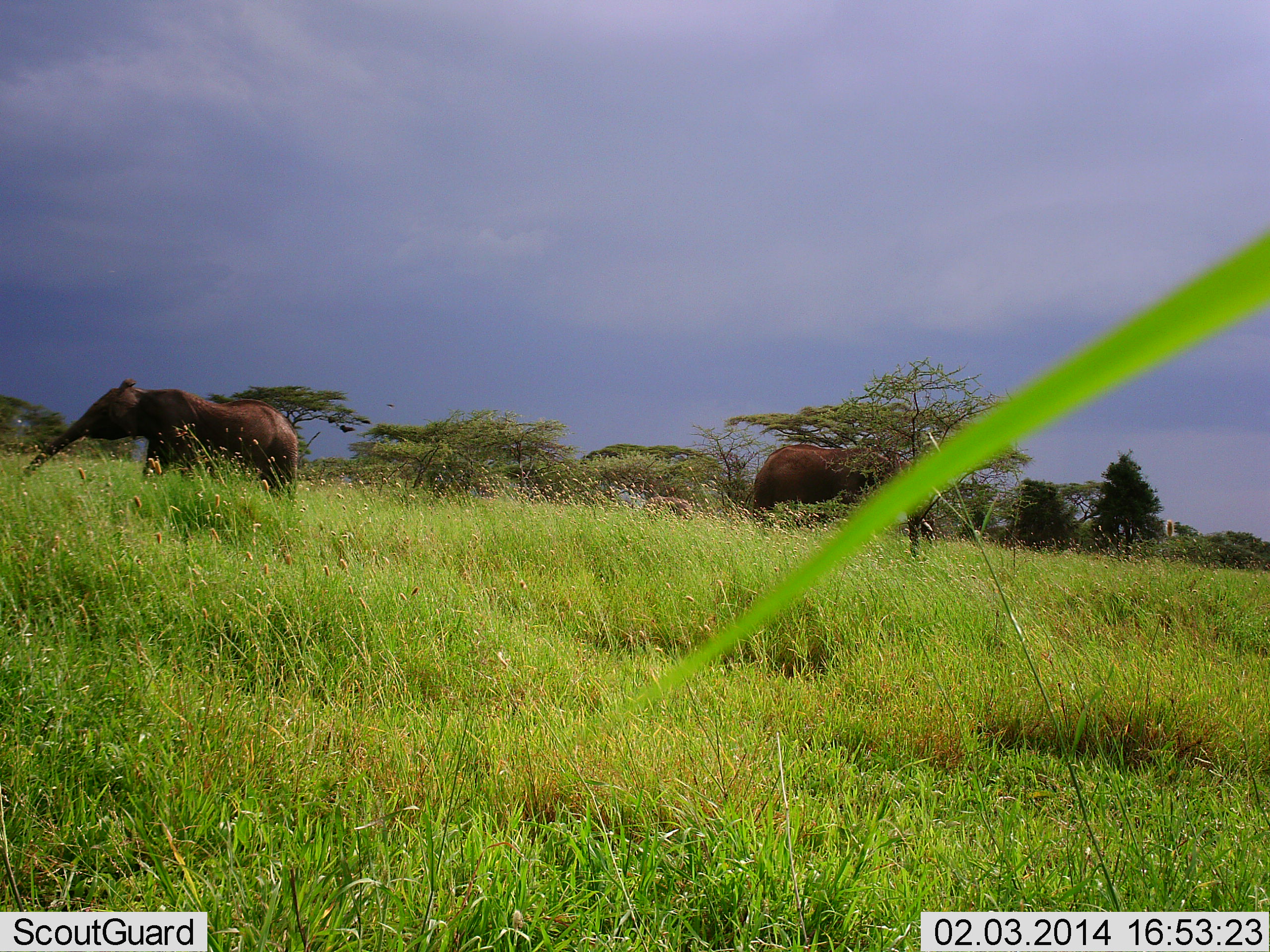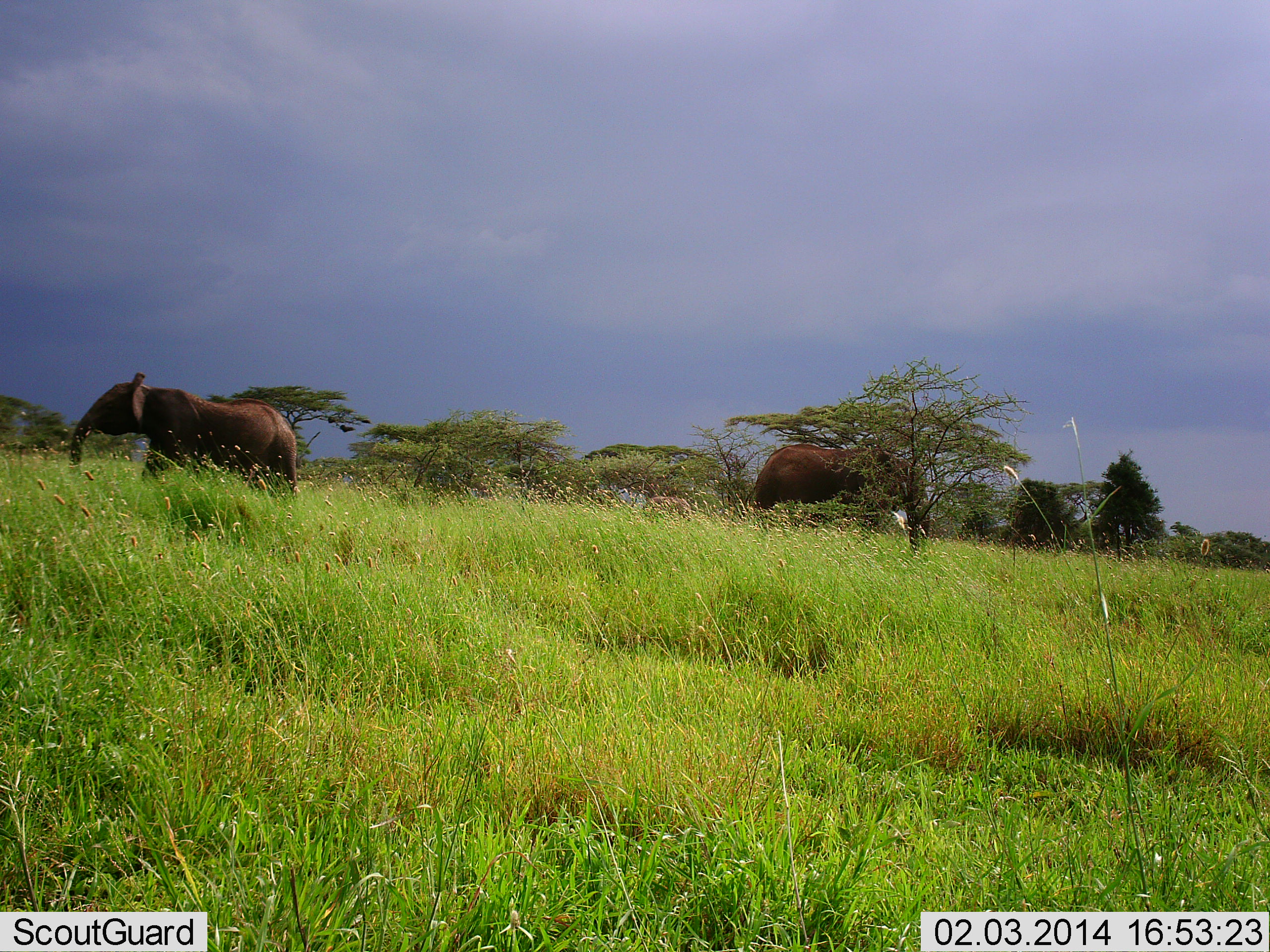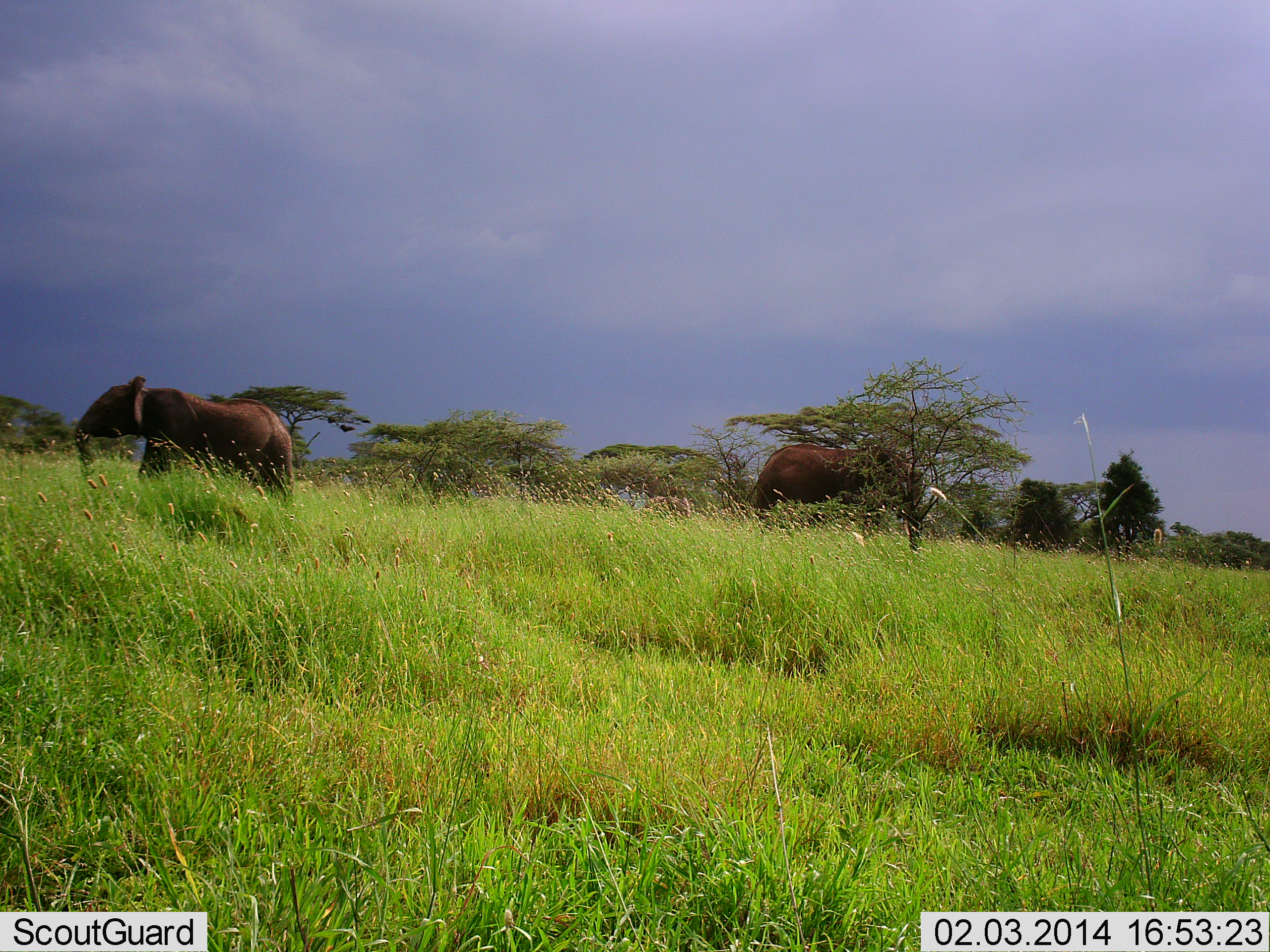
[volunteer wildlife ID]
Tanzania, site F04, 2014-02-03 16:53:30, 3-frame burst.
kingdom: Animalia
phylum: Chordata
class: Mammalia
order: Proboscidea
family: Elephantidae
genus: Loxodonta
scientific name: Loxodonta africana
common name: african bush elephant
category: elephant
Elephant (african bush elephant) (Loxodonta africana), count 2. Behavior (volunteer vote fractions): standing 100%, resting 0%, moving 10%, interacting 0%. Young present (vote fraction): 20%. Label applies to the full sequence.